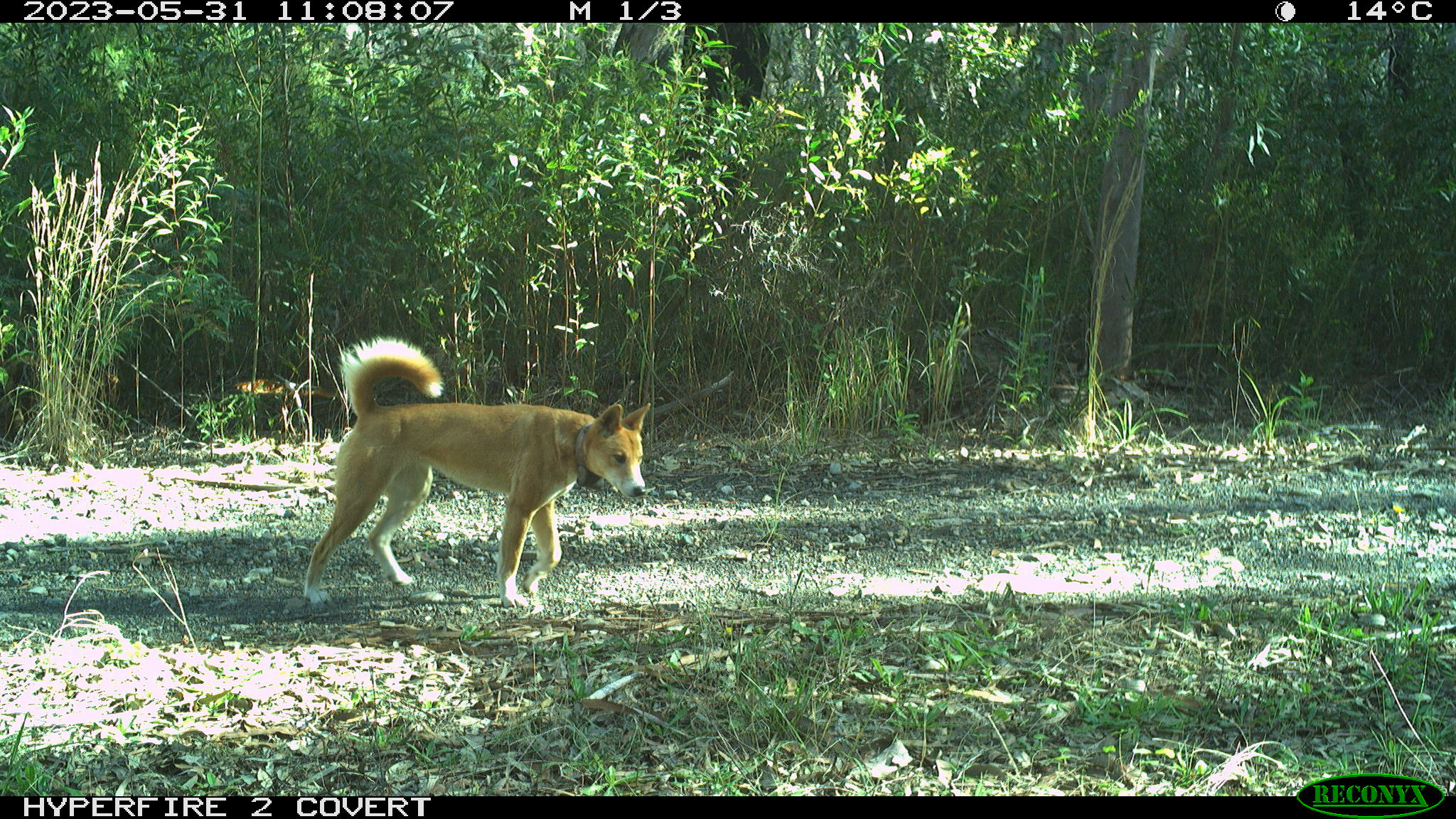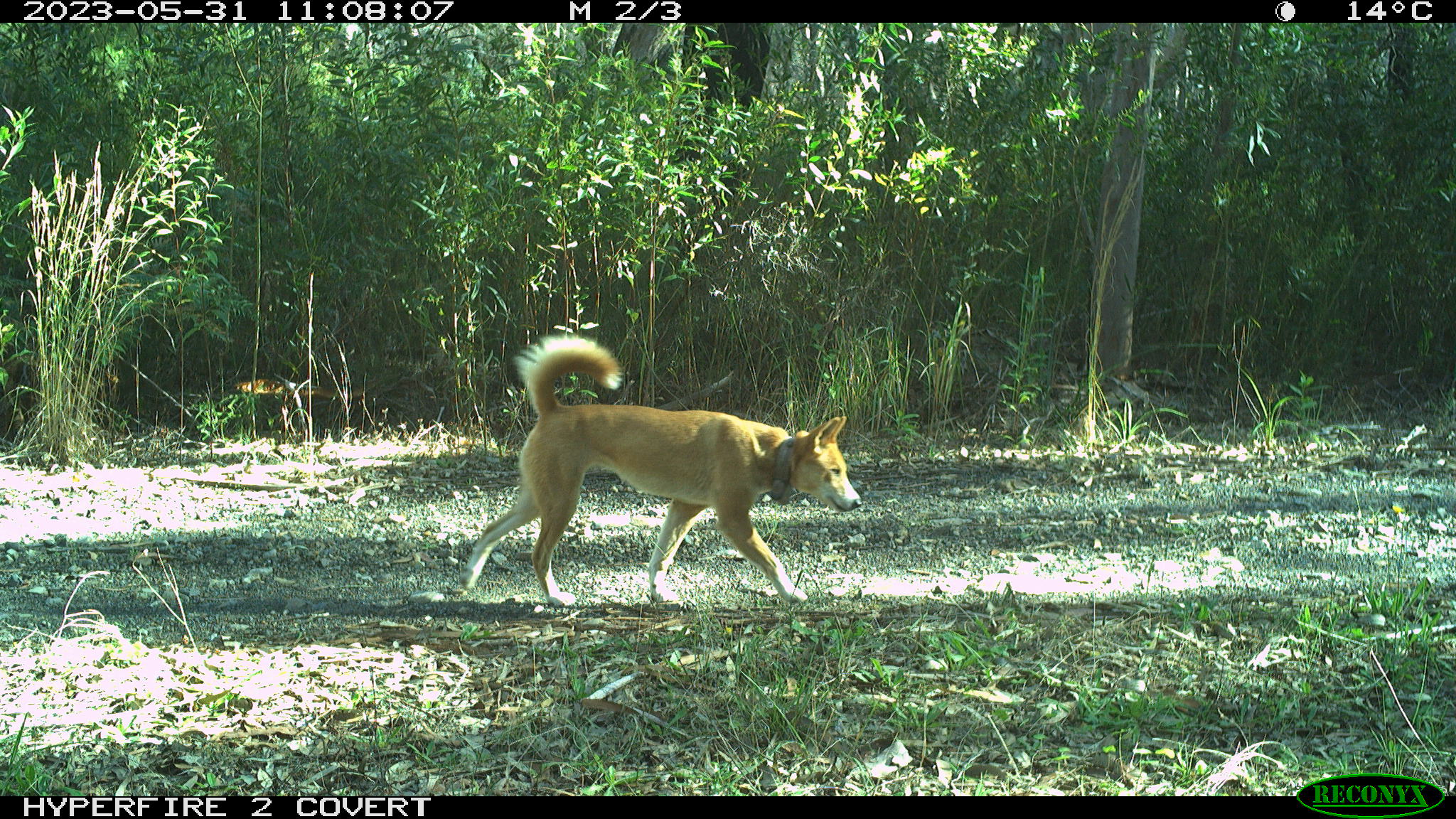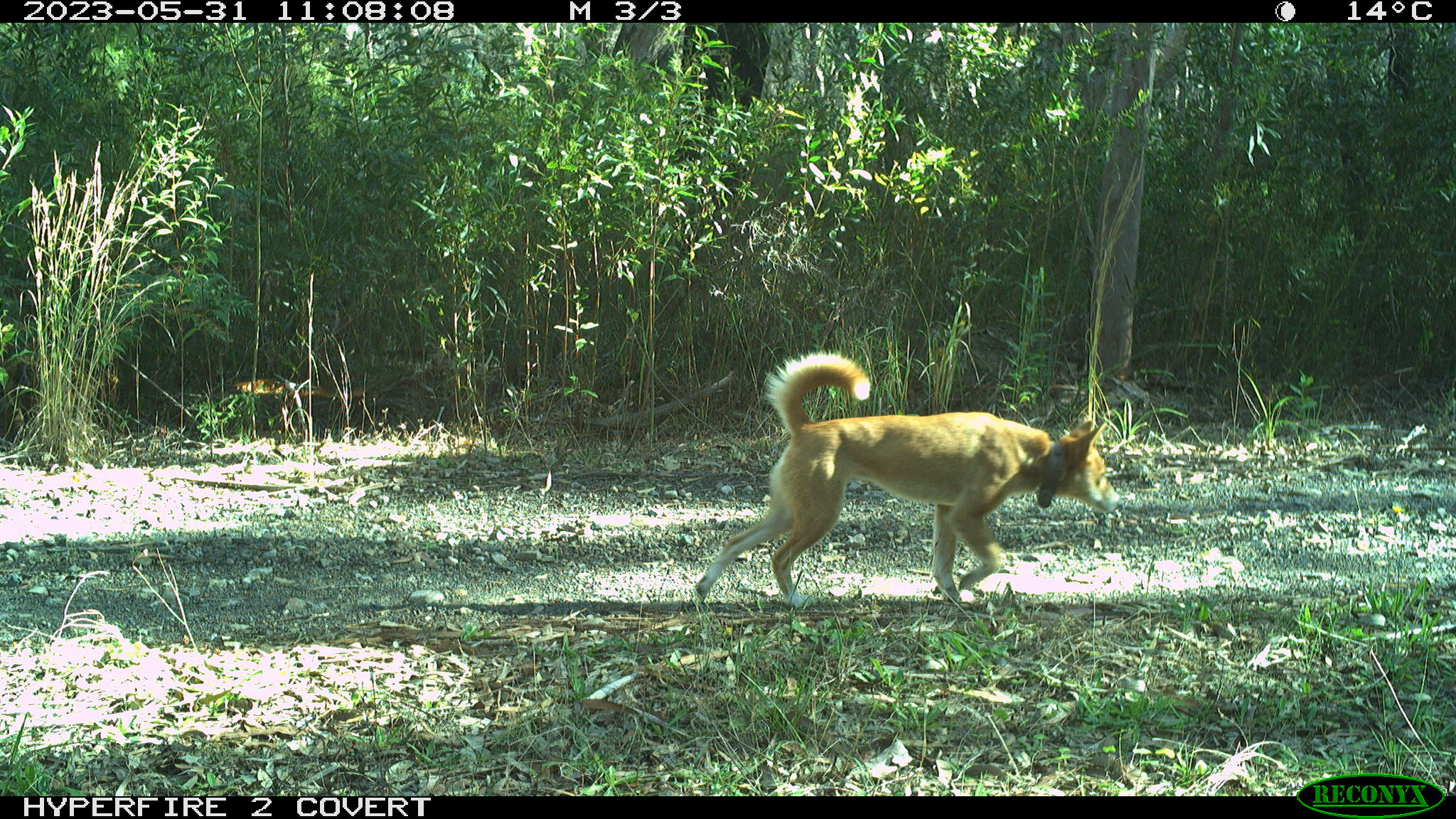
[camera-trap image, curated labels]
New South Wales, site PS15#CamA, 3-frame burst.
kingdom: Animalia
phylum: Chordata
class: Mammalia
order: Carnivora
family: Canidae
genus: Canis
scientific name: Canis familiaris dingo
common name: dingo